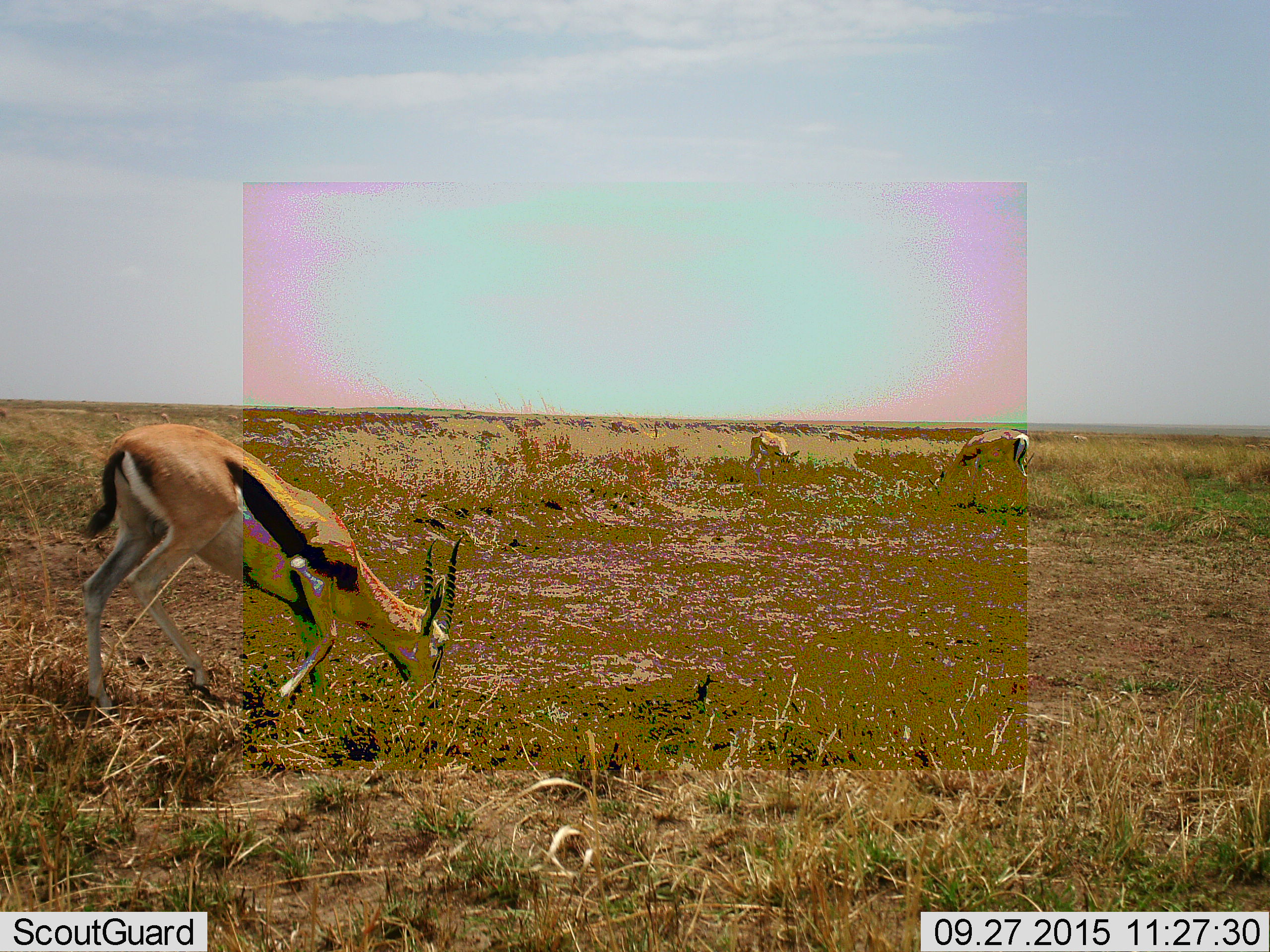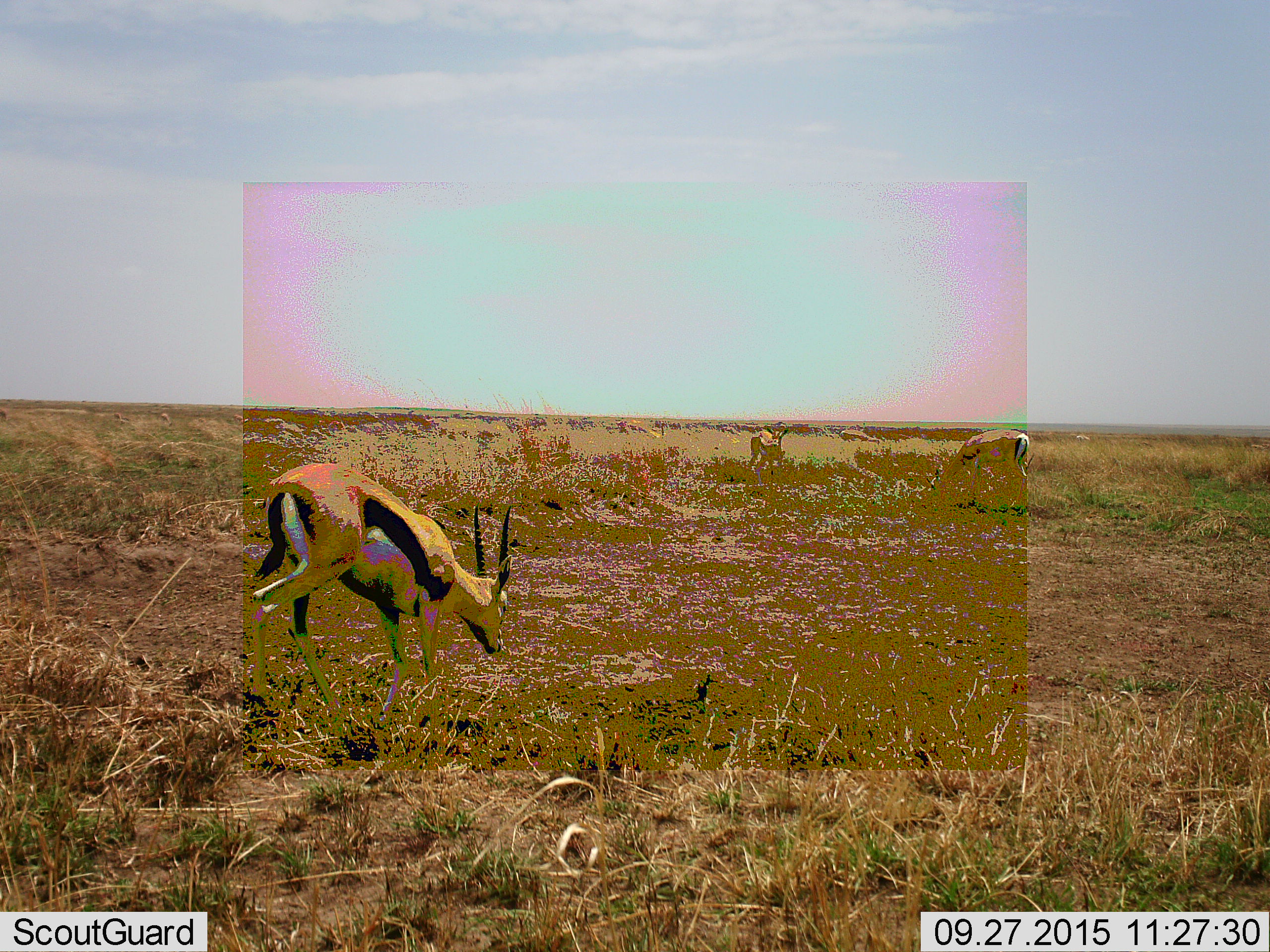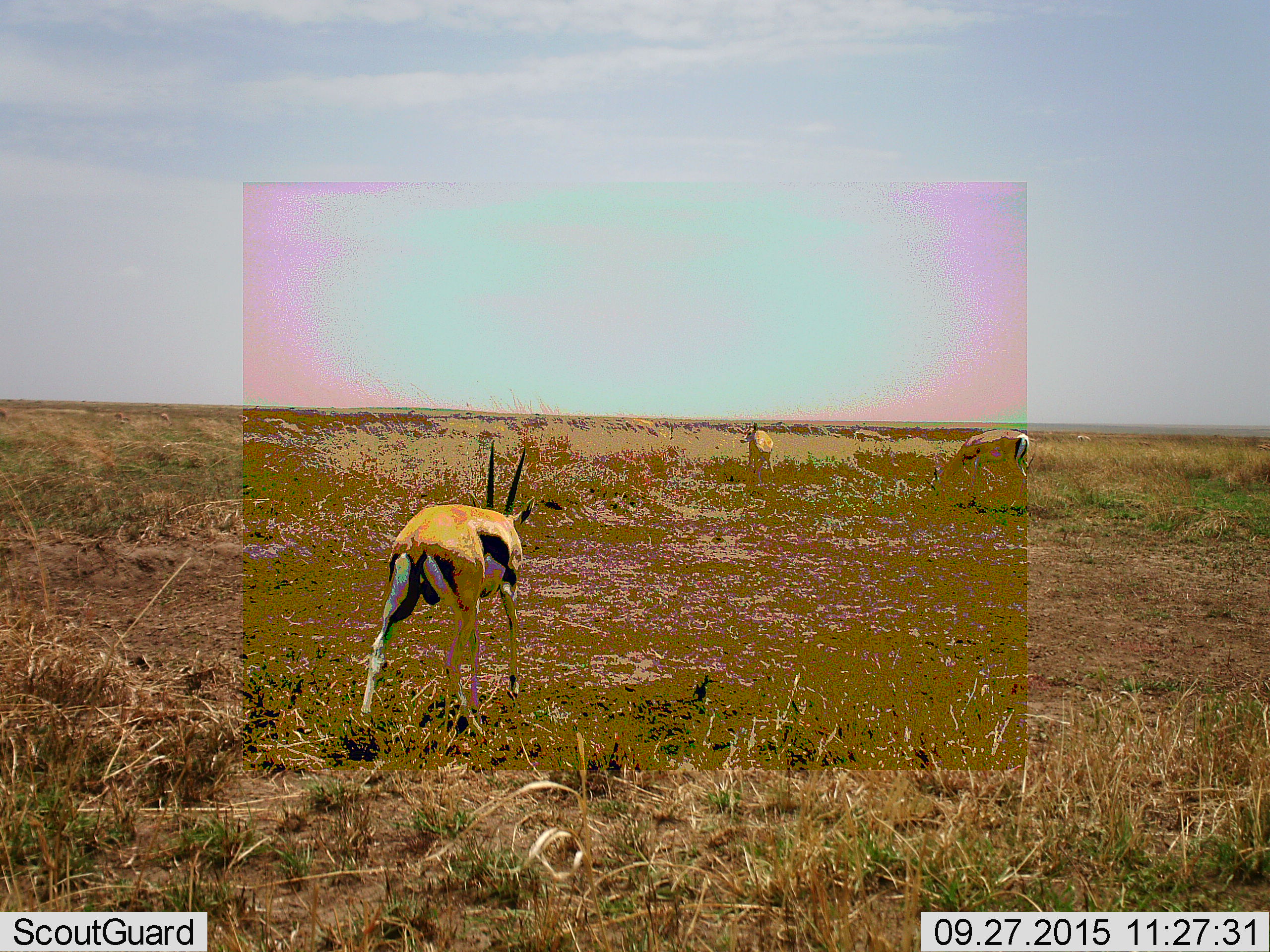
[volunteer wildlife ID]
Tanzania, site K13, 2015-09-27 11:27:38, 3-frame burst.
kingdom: Animalia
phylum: Chordata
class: Mammalia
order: Artiodactyla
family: Bovidae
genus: Eudorcas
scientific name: Eudorcas thomsonii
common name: thomson's gazelle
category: gazellethomsons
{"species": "gazellethomsons (thomson's gazelle) (Eudorcas thomsonii)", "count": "6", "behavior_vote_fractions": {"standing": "38%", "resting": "0%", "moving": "62%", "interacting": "0%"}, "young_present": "12%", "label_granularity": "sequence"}